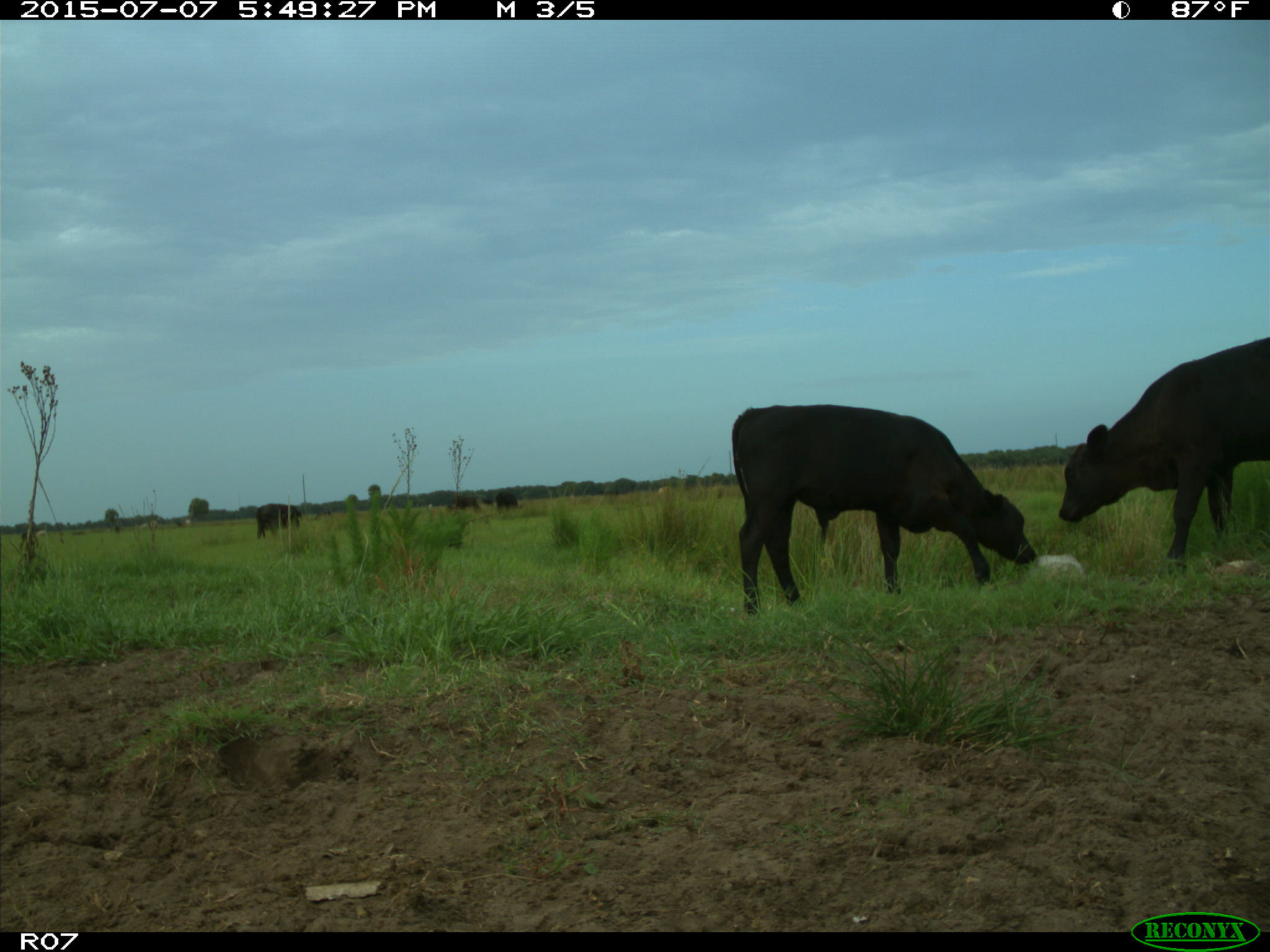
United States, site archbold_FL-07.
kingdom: Animalia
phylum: Chordata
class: Mammalia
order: Artiodactyla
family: Bovidae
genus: Bos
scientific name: Bos taurus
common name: domestic cow